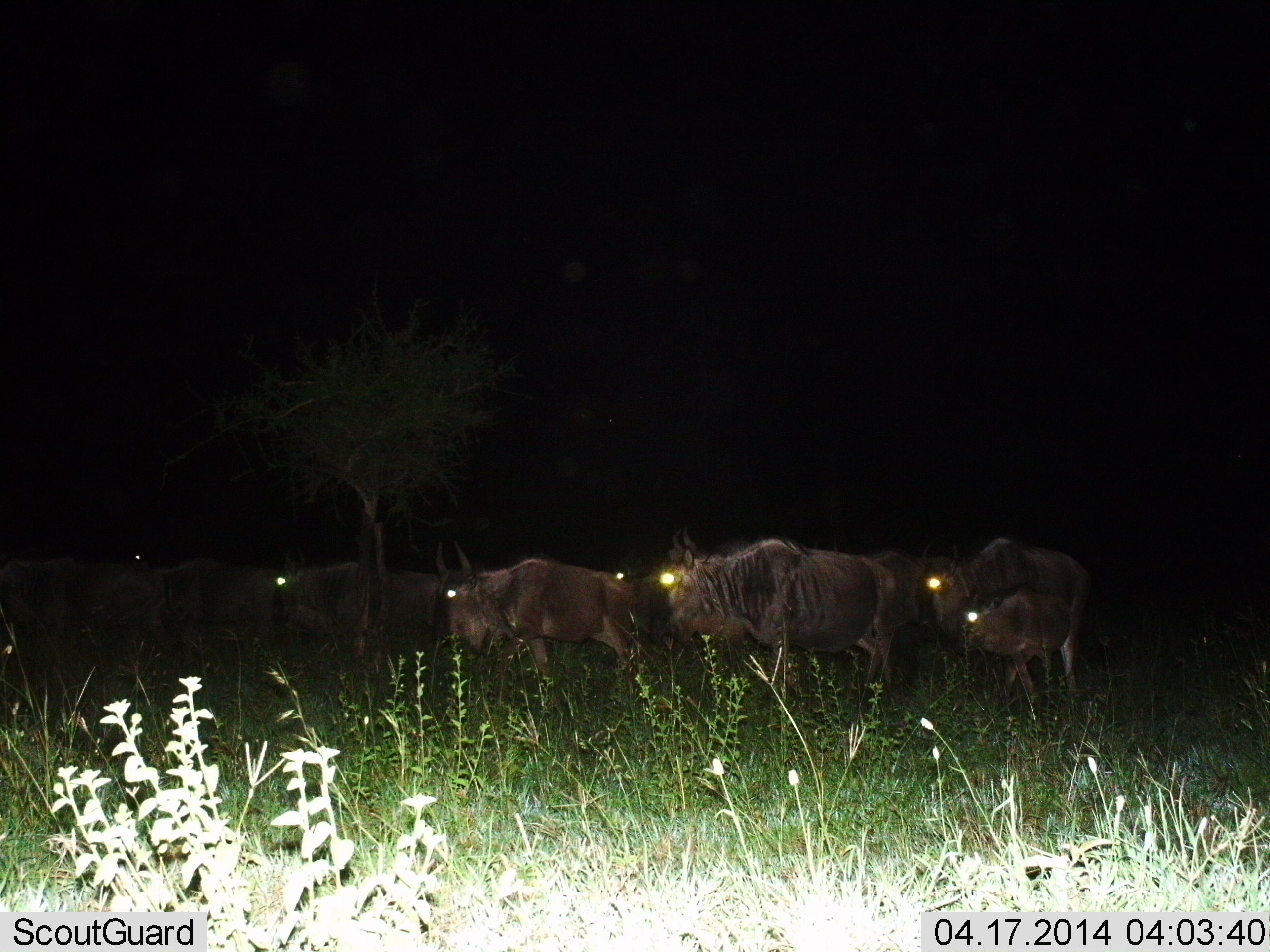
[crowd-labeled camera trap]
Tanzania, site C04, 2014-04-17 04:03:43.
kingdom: Animalia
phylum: Chordata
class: Mammalia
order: Artiodactyla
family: Bovidae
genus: Connochaetes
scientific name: Connochaetes taurinus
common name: blue wildebeest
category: wildebeest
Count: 9.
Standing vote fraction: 38%.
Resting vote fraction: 7%.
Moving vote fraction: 64%.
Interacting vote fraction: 2%.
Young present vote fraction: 50%.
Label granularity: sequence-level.